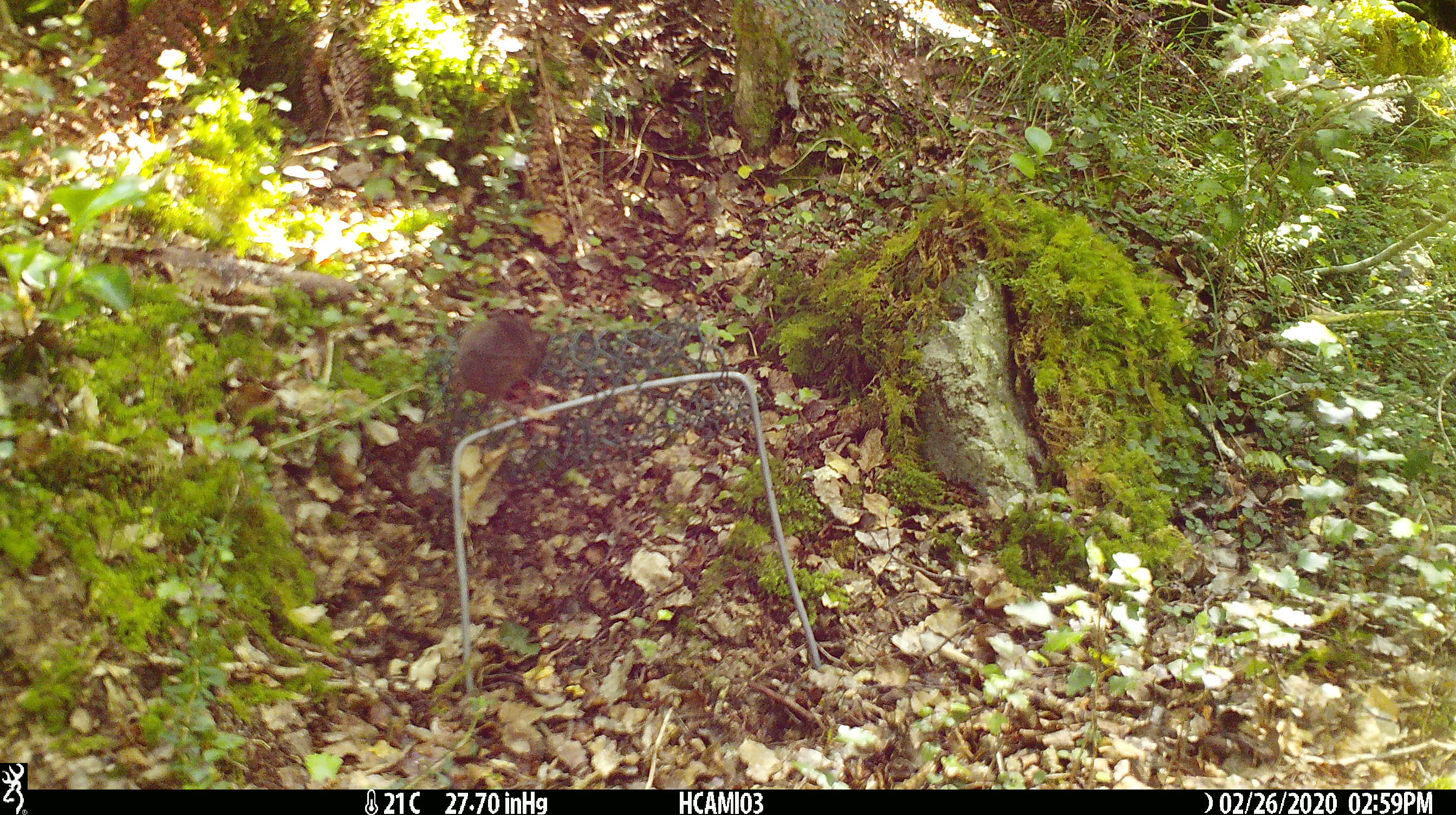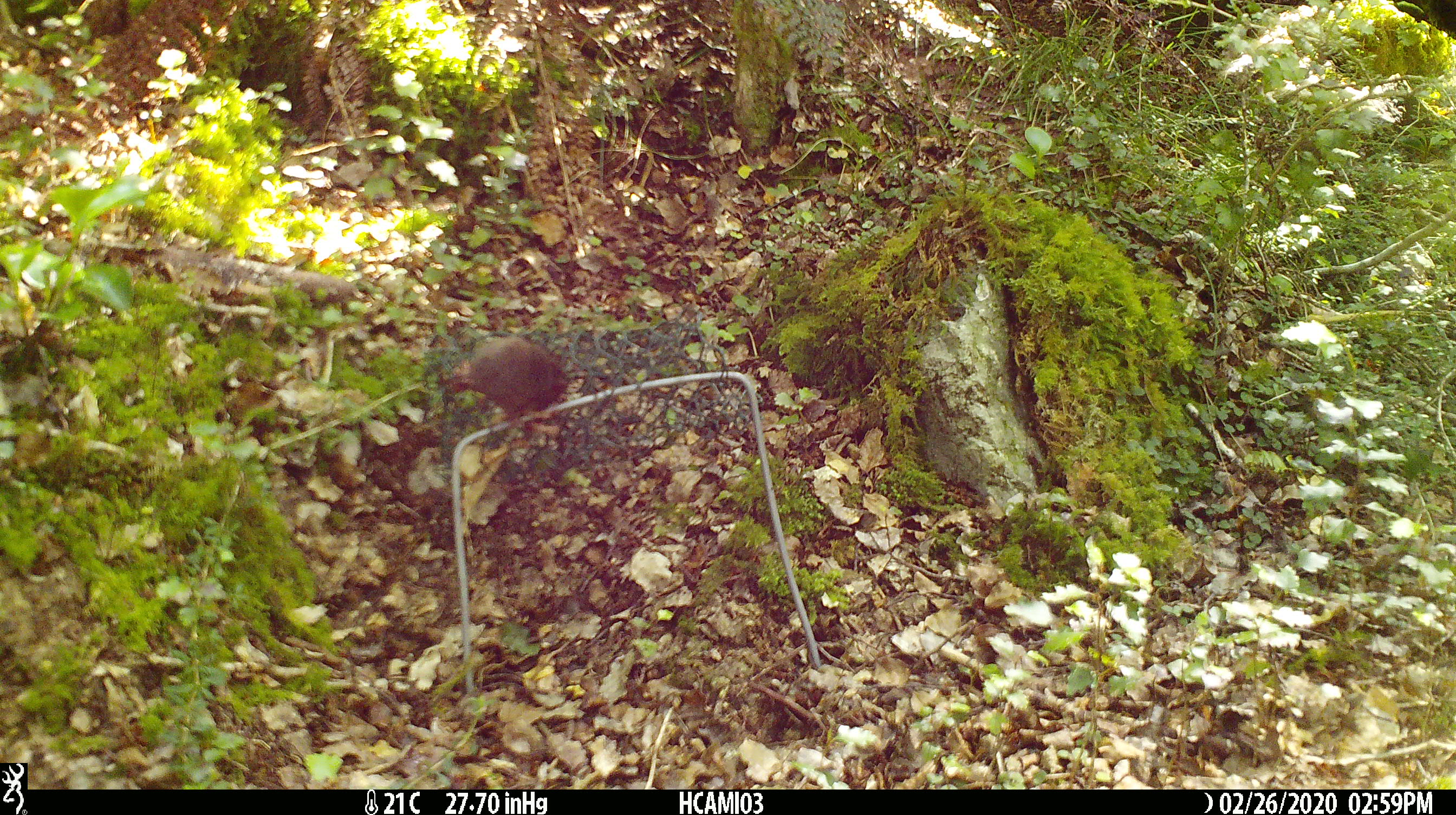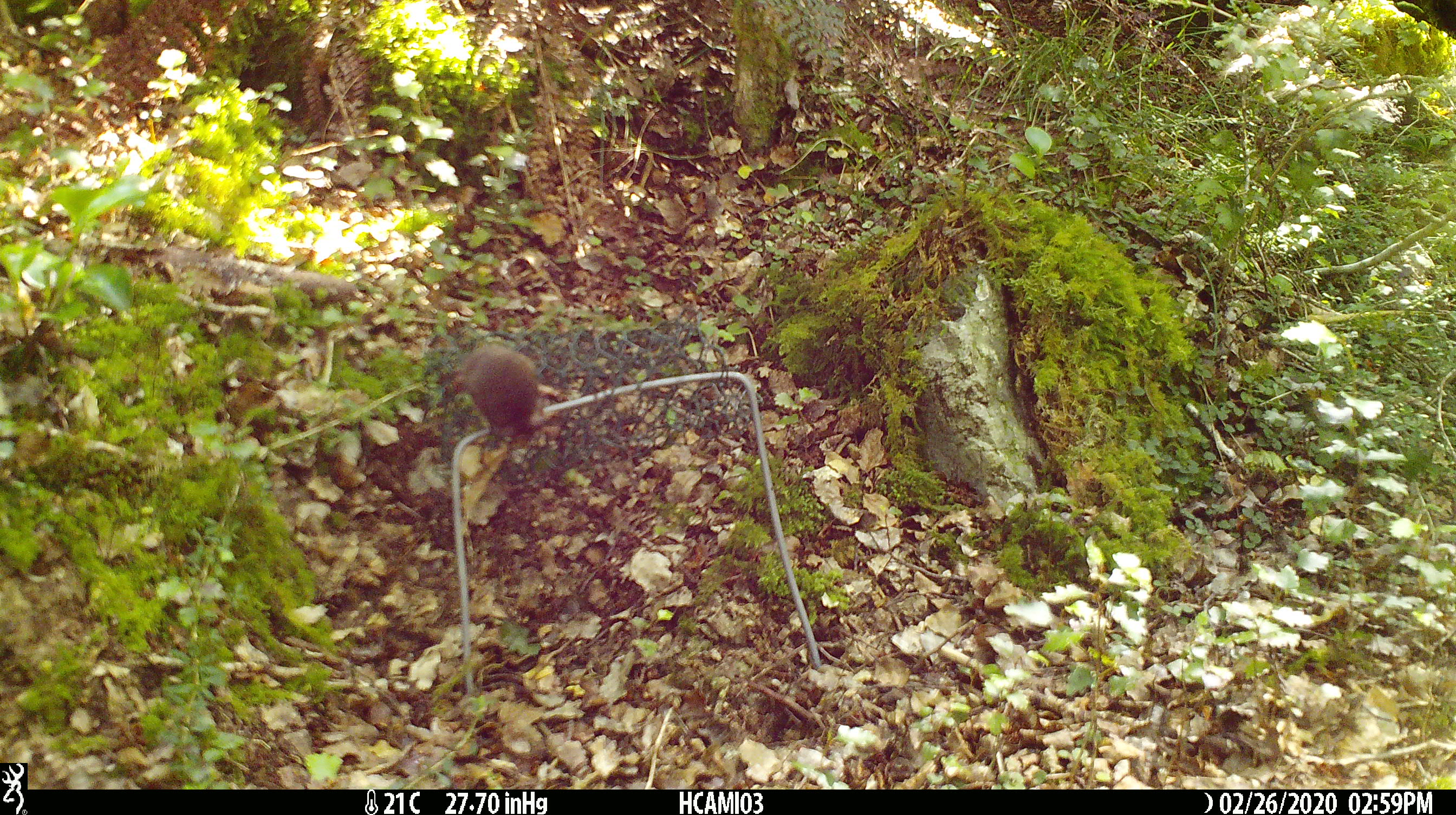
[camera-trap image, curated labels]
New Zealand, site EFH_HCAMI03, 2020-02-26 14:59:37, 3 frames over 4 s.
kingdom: Animalia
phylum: Chordata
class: Mammalia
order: Rodentia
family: Muridae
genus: Mus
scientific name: Mus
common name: mouse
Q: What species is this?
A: Mouse (Mus).